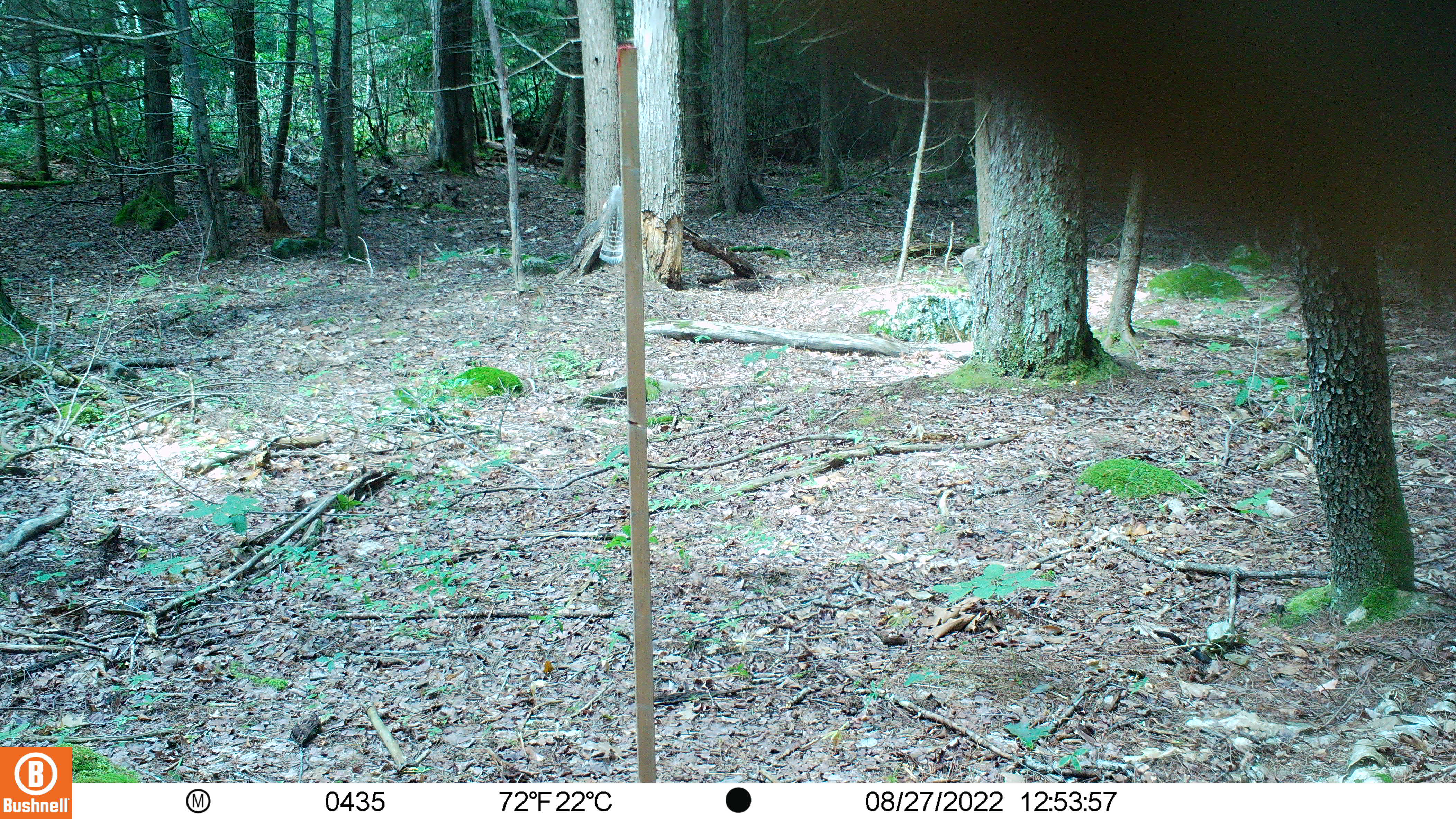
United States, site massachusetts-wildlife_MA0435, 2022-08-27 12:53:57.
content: unidentified animal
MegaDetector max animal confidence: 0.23